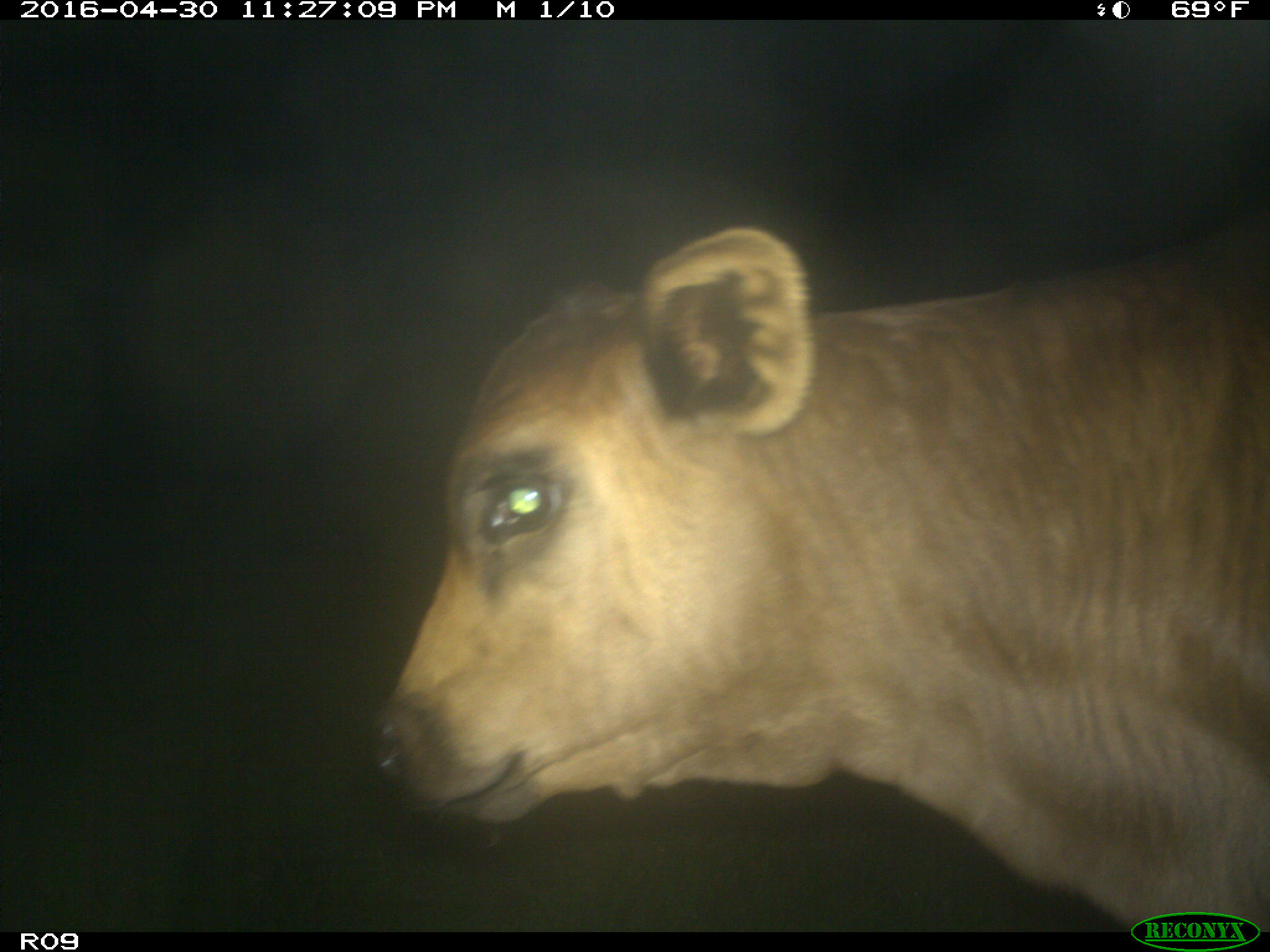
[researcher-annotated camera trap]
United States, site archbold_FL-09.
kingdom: Animalia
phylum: Chordata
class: Mammalia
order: Artiodactyla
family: Bovidae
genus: Bos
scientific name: Bos taurus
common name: domestic cow